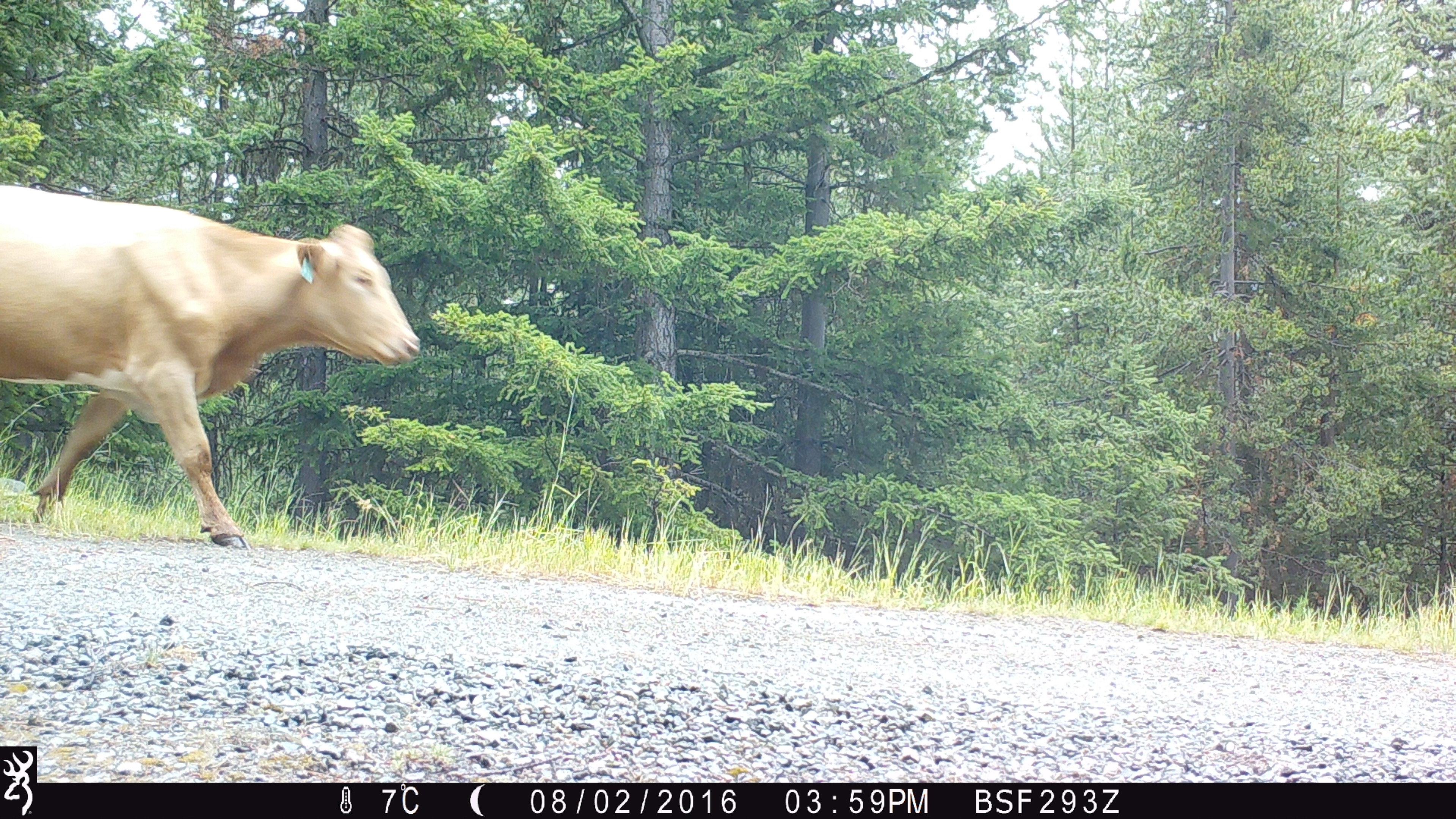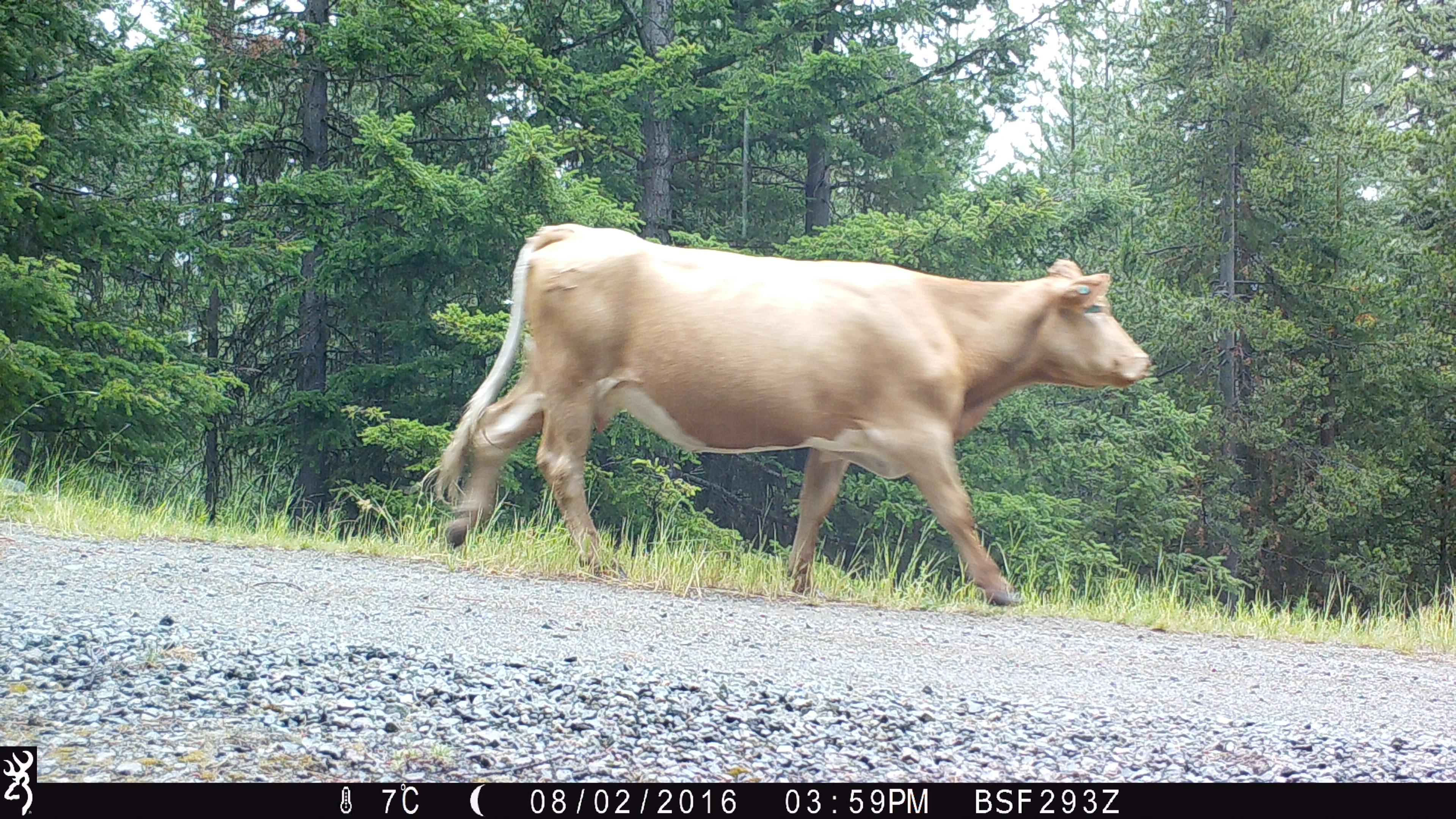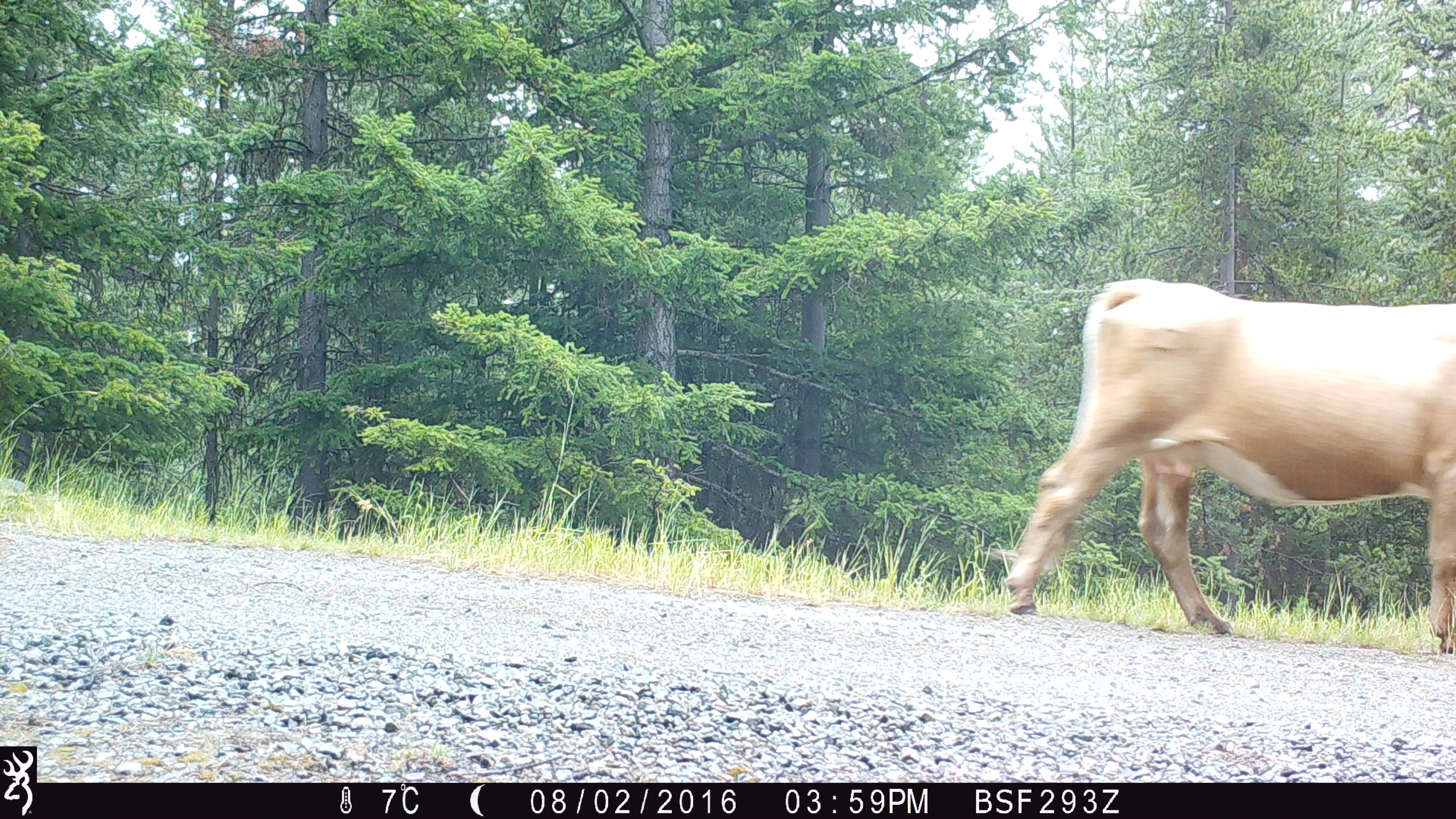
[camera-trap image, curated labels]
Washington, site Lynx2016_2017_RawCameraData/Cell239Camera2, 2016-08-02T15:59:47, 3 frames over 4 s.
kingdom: Animalia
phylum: Chordata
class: Mammalia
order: Artiodactyla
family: Bovidae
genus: Bos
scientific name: Bos taurus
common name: domestic cattle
Domestic cattle (Bos taurus). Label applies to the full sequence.